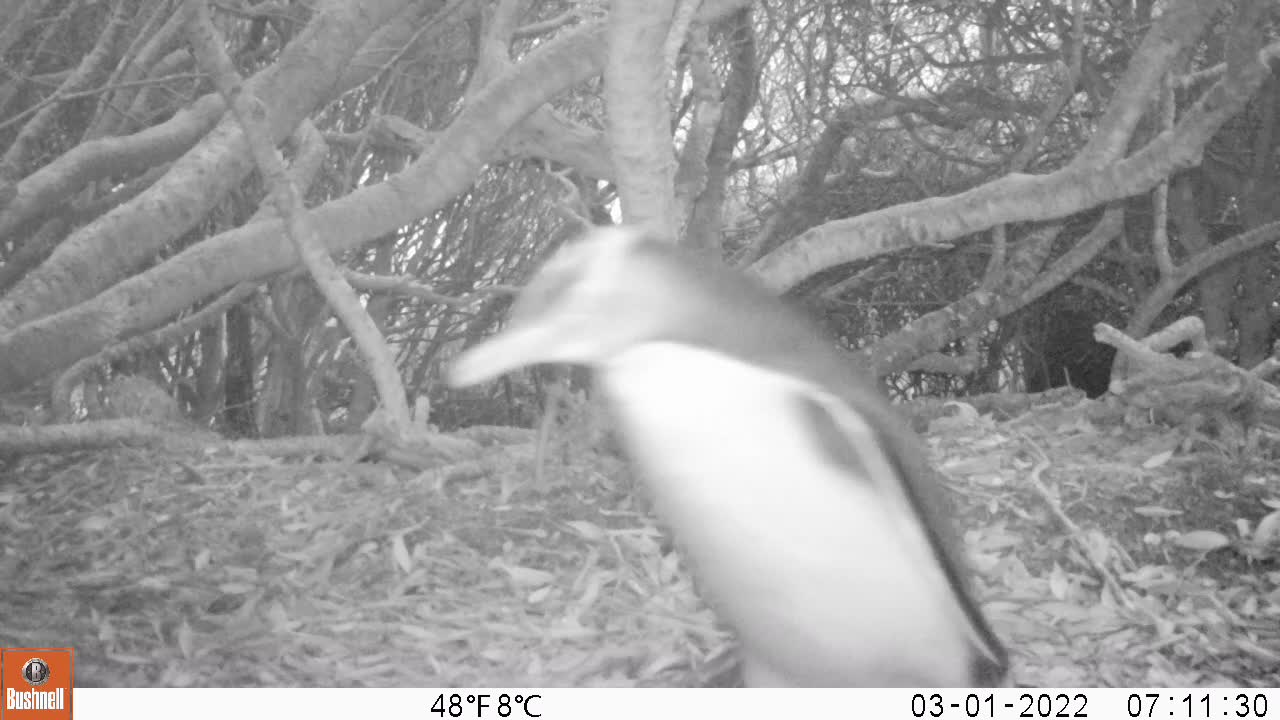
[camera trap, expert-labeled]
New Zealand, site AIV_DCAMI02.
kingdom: Animalia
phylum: Chordata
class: Aves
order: Sphenisciformes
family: Spheniscidae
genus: Megadyptes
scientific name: Megadyptes antipodes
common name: yellow-eyed penguin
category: yellow eyed penguin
Yellow eyed penguin (yellow-eyed penguin) (Megadyptes antipodes).